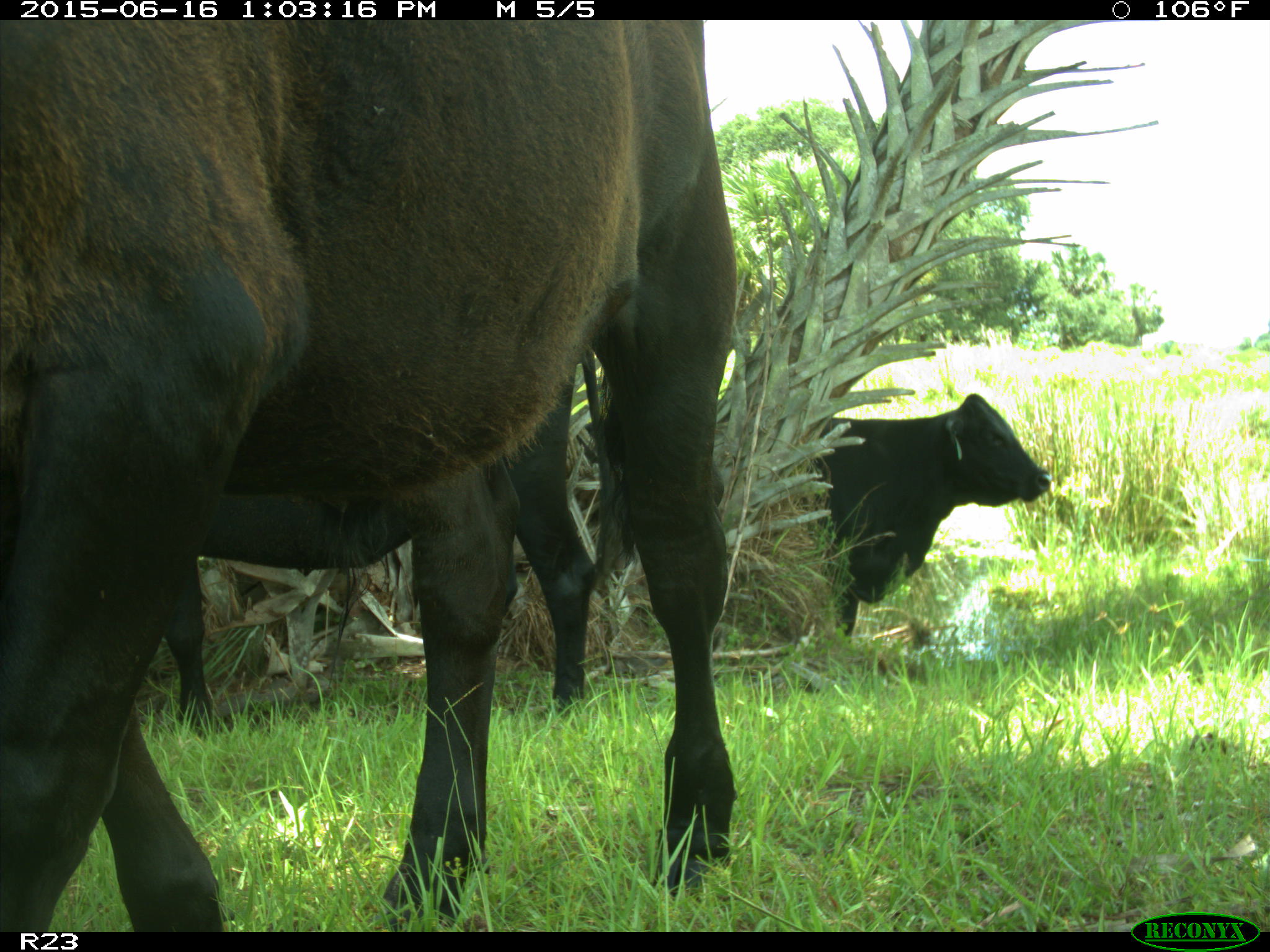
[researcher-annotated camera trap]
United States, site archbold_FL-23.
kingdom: Animalia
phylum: Chordata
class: Mammalia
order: Artiodactyla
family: Bovidae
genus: Bos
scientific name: Bos taurus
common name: domestic cow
Bos taurus (domestic cow).